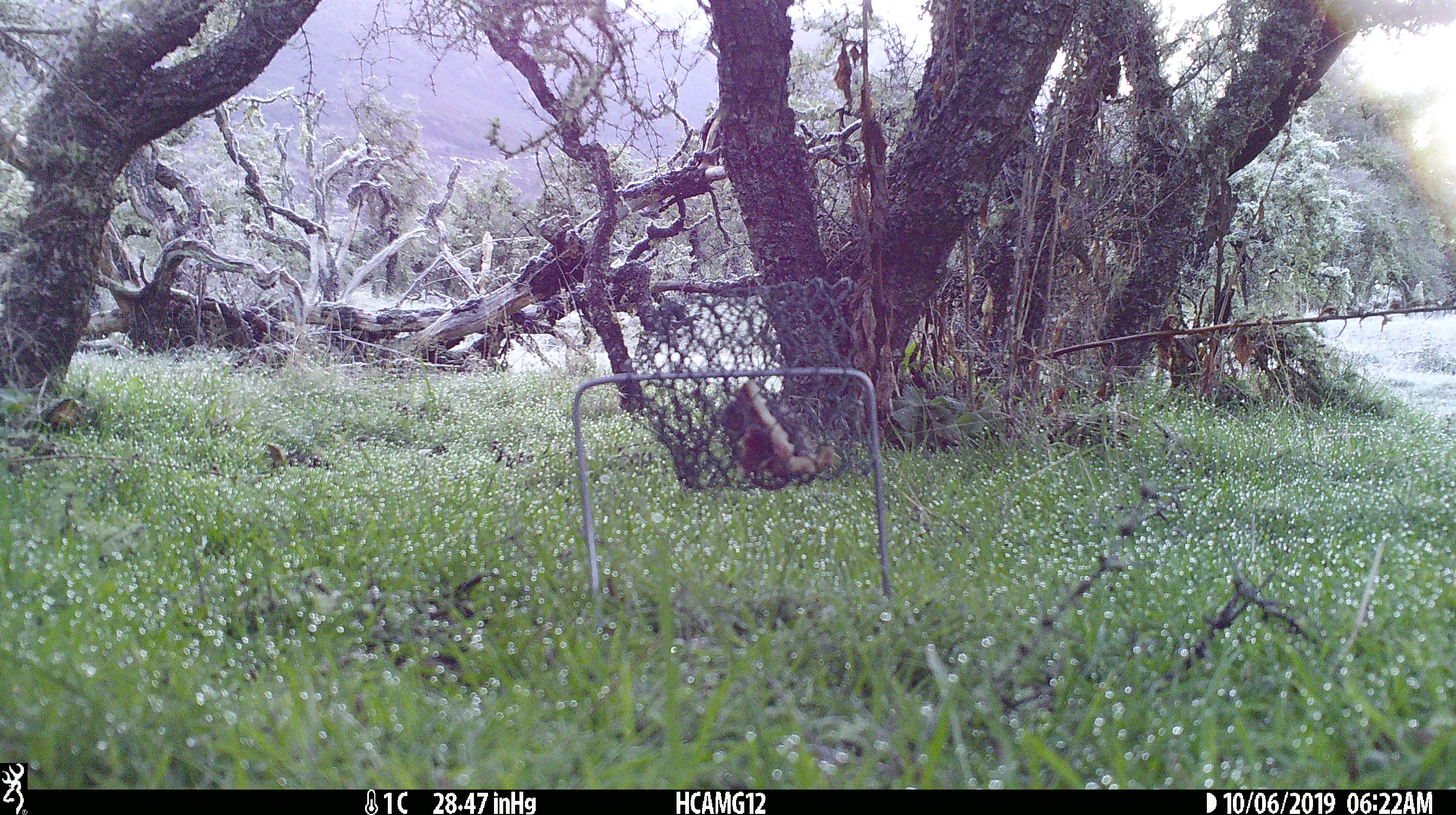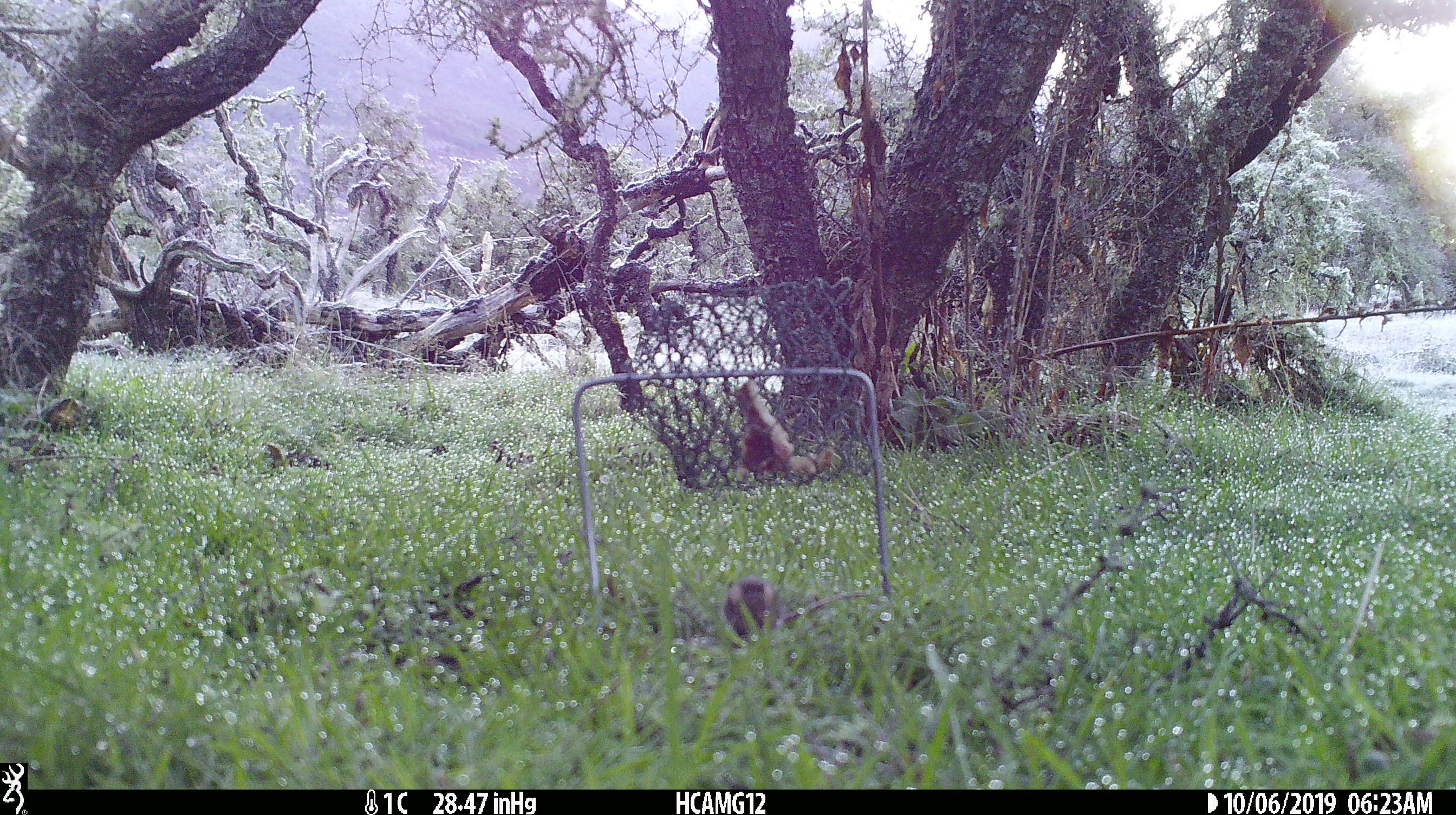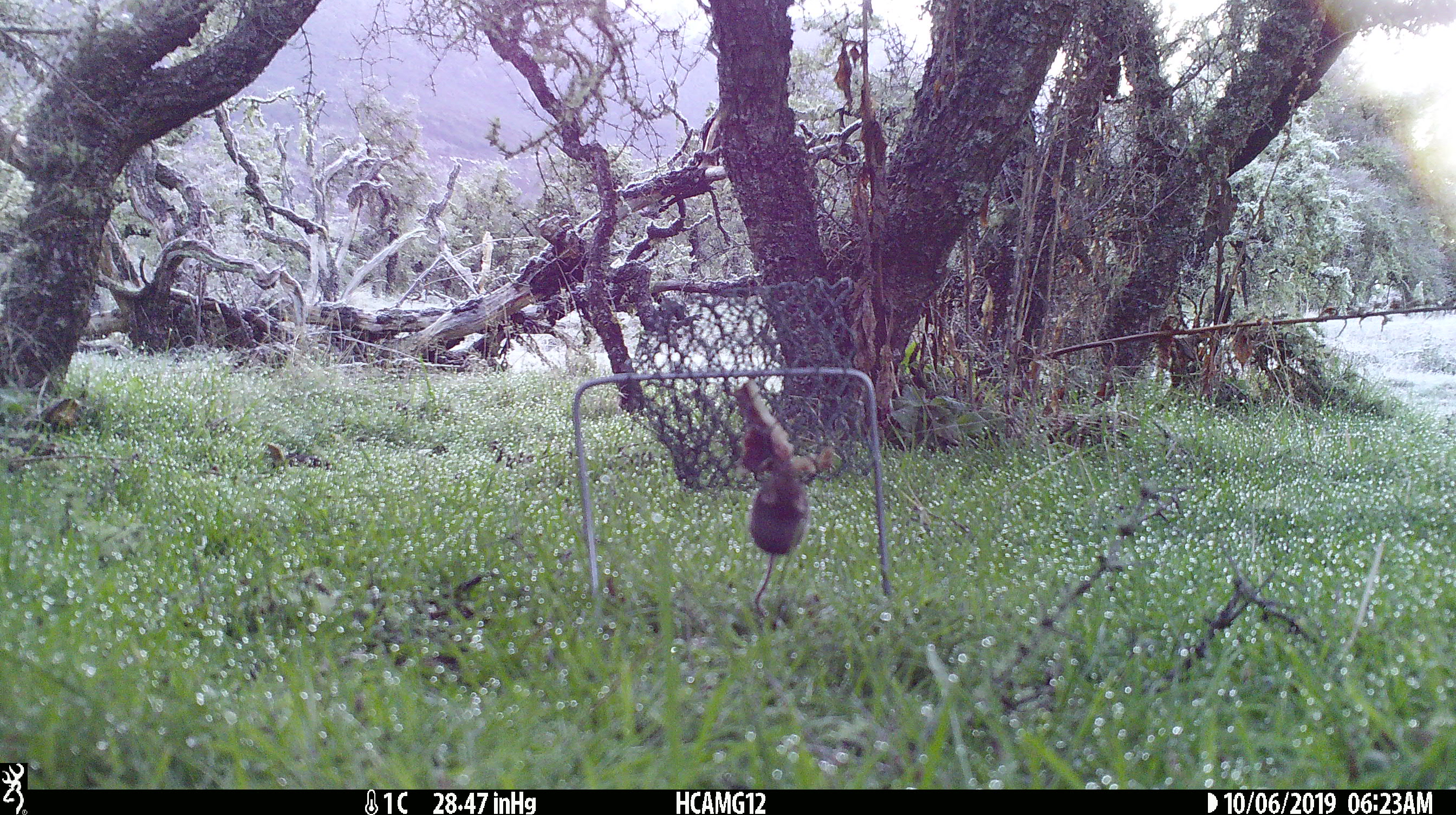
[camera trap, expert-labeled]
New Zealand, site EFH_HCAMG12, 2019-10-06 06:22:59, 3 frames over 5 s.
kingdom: Animalia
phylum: Chordata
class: Mammalia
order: Rodentia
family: Muridae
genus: Mus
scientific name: Mus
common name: mouse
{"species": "mouse (Mus)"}